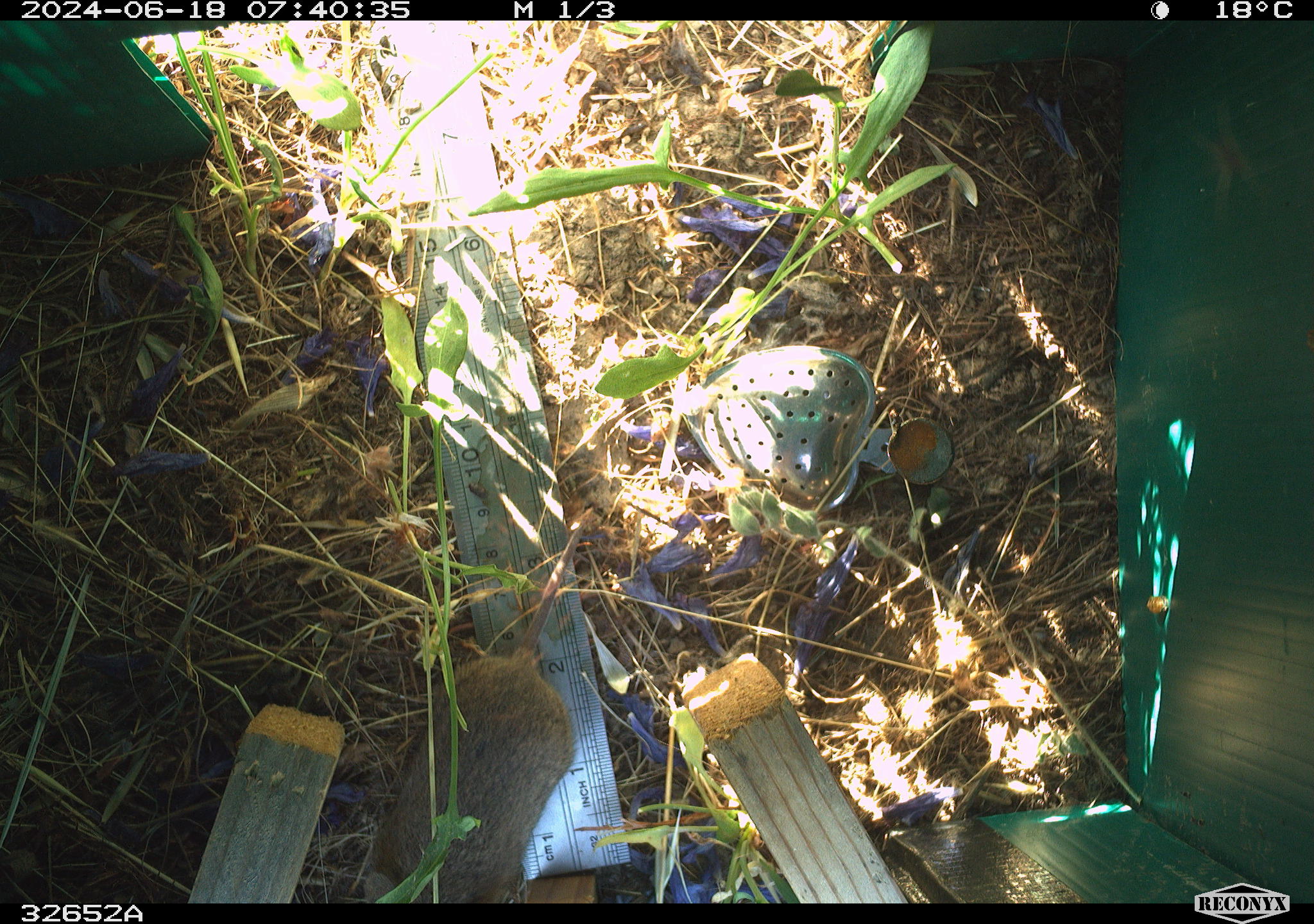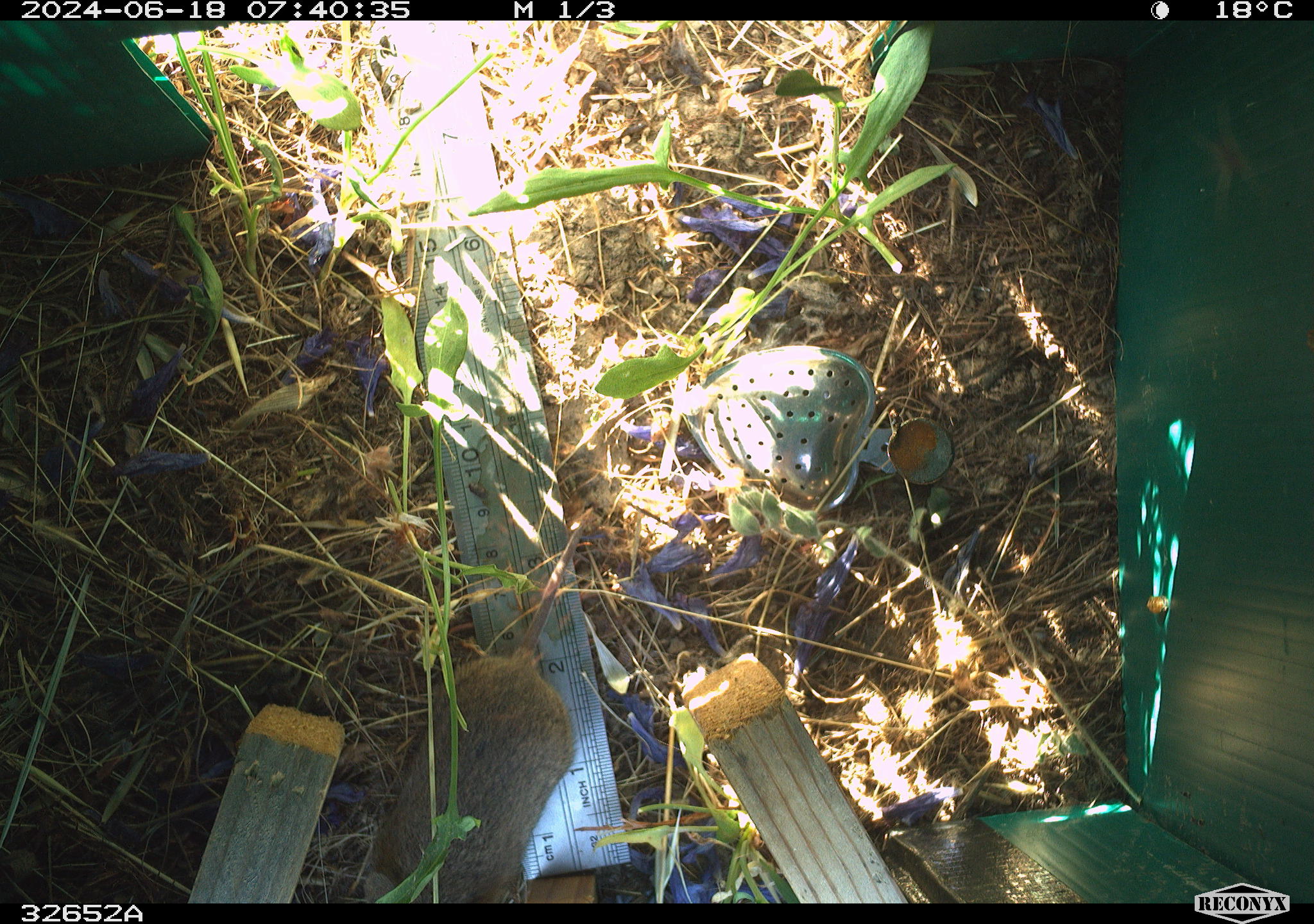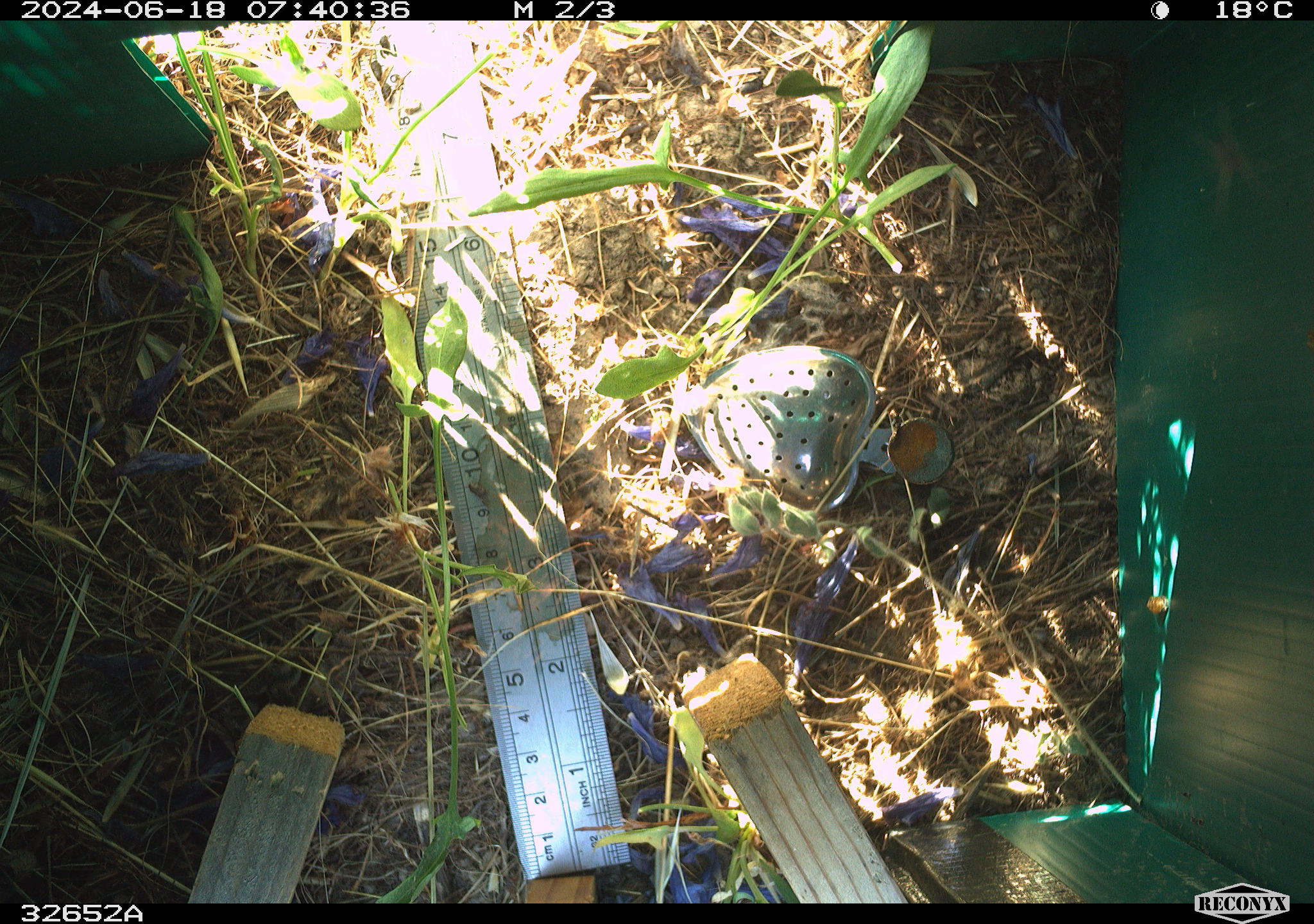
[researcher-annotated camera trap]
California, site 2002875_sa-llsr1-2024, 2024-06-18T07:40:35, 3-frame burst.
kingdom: Animalia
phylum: Chordata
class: Mammalia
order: Rodentia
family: Cricetidae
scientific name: Arvicolinae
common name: voles, lemmings, and muskrats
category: arvicolinae subfamily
Arvicolinae subfamily (voles, lemmings, and muskrats) (Arvicolinae).